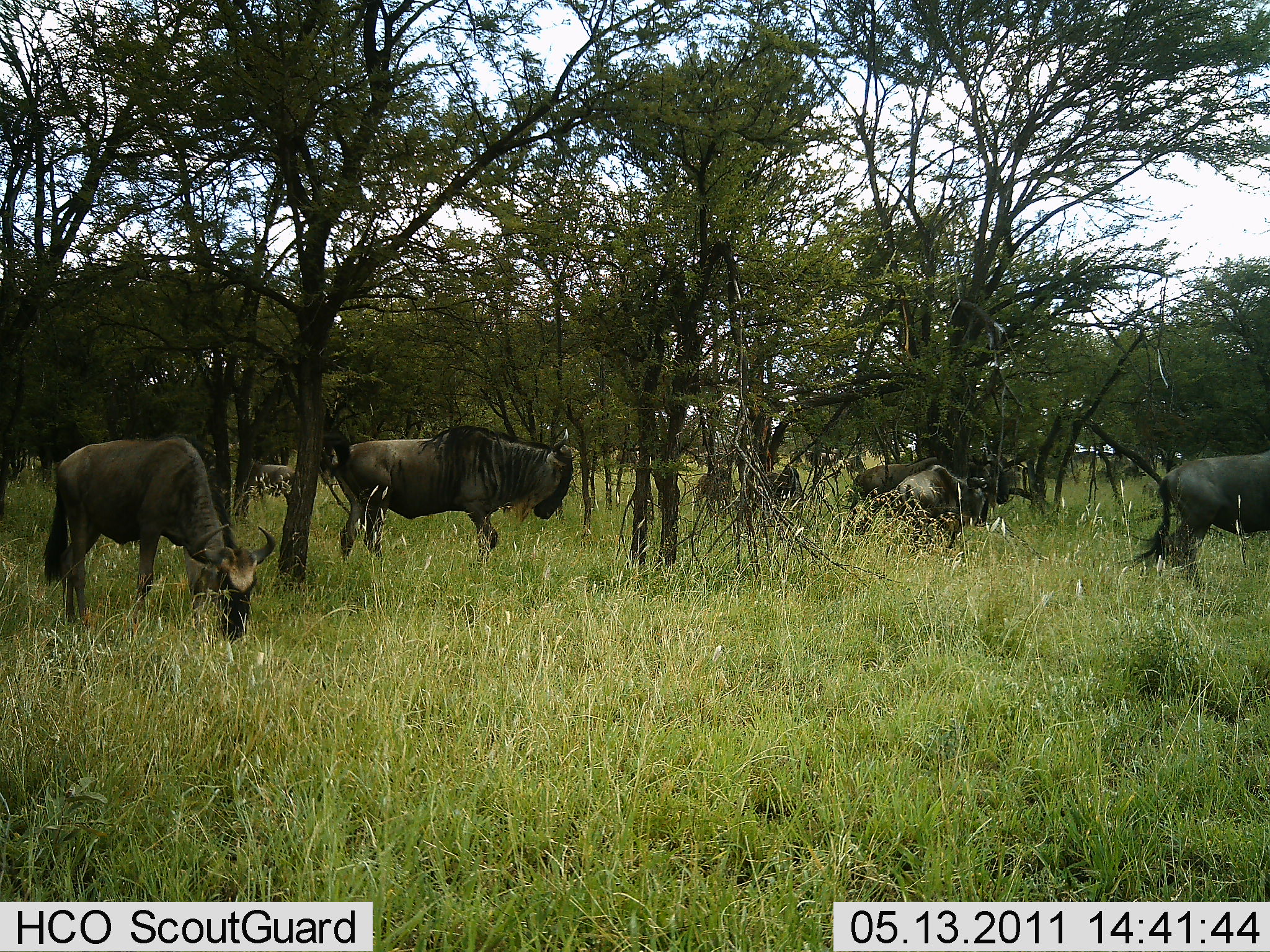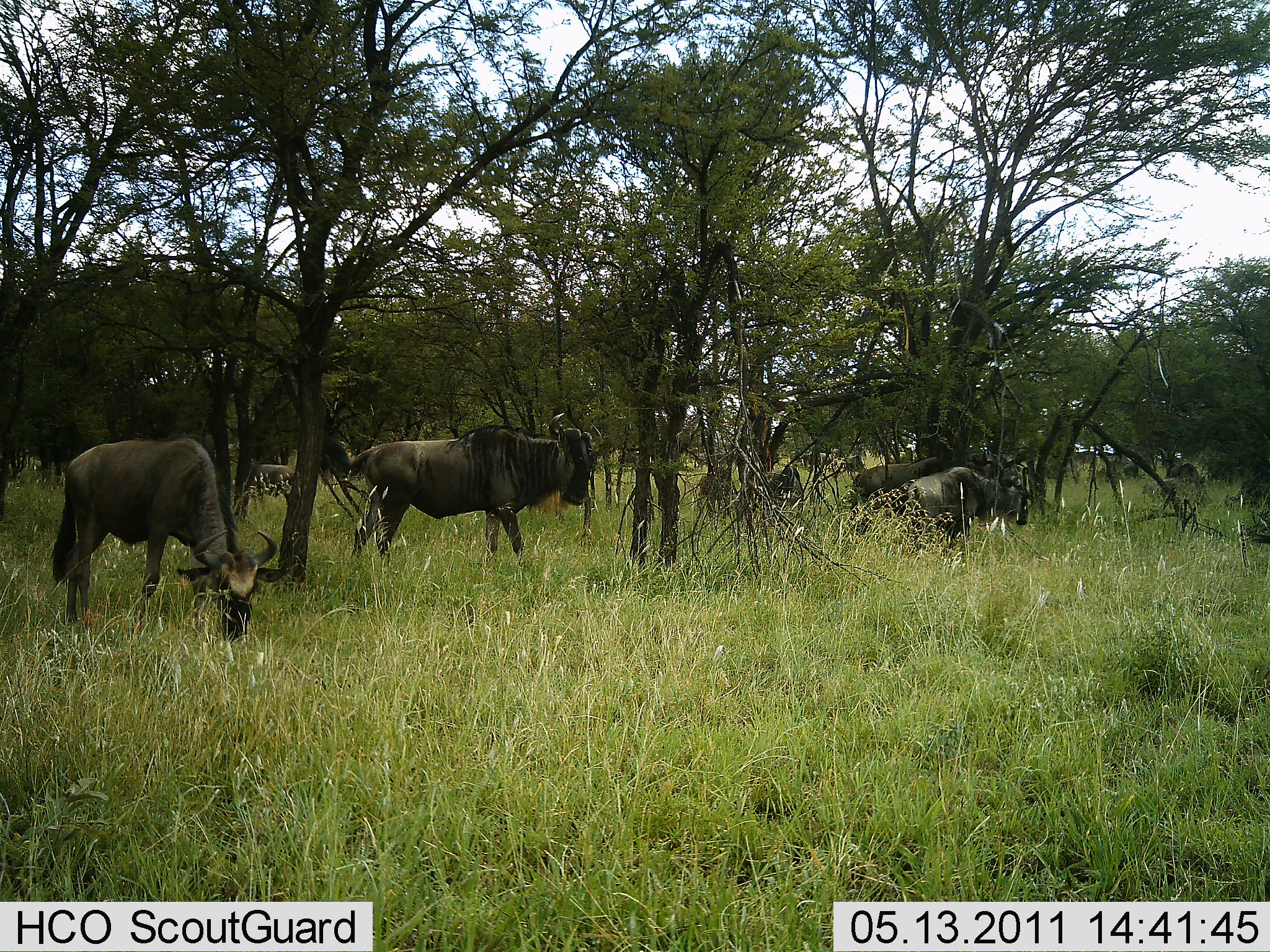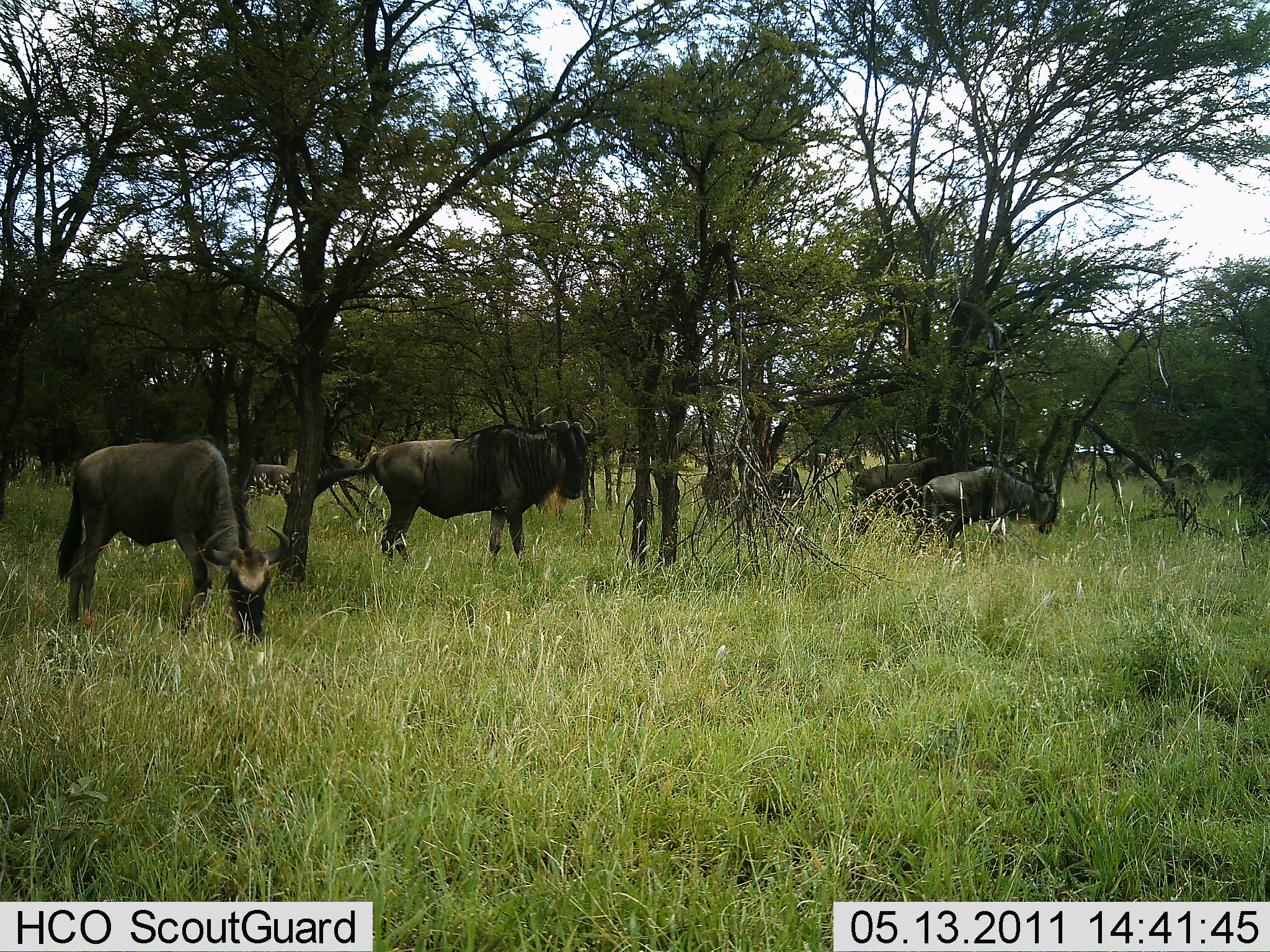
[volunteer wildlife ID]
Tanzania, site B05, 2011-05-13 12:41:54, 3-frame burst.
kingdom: Animalia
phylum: Chordata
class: Mammalia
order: Artiodactyla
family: Bovidae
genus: Connochaetes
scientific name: Connochaetes taurinus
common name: blue wildebeest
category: wildebeest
Wildebeest (blue wildebeest) (Connochaetes taurinus), count 6. Behavior (volunteer vote fractions): standing 54%, resting 15%, moving 69%, interacting 0%. Young present (vote fraction): 8%. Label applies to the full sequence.